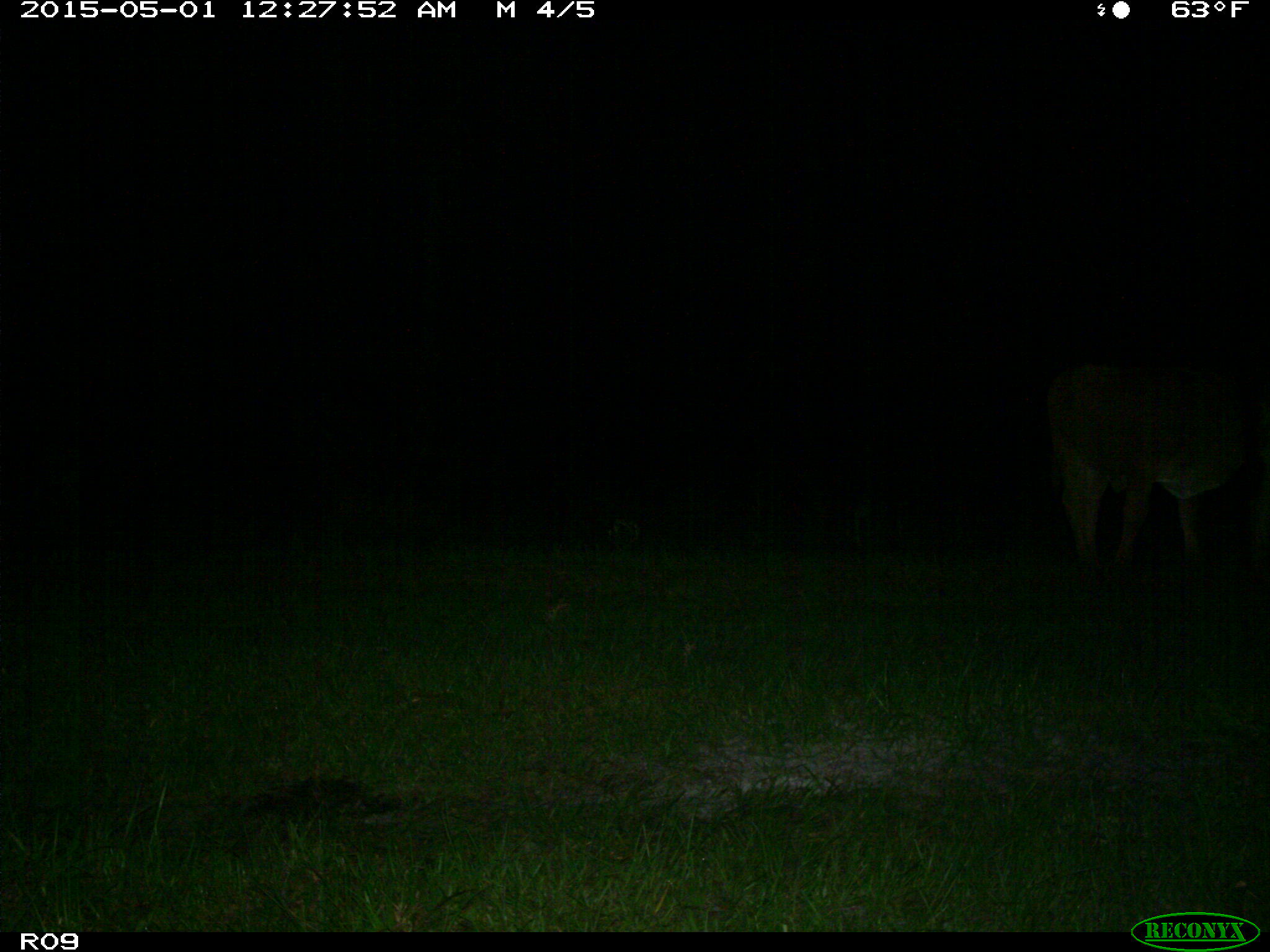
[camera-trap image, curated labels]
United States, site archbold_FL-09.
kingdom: Animalia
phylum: Chordata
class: Mammalia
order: Artiodactyla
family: Bovidae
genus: Bos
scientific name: Bos taurus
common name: domestic cow